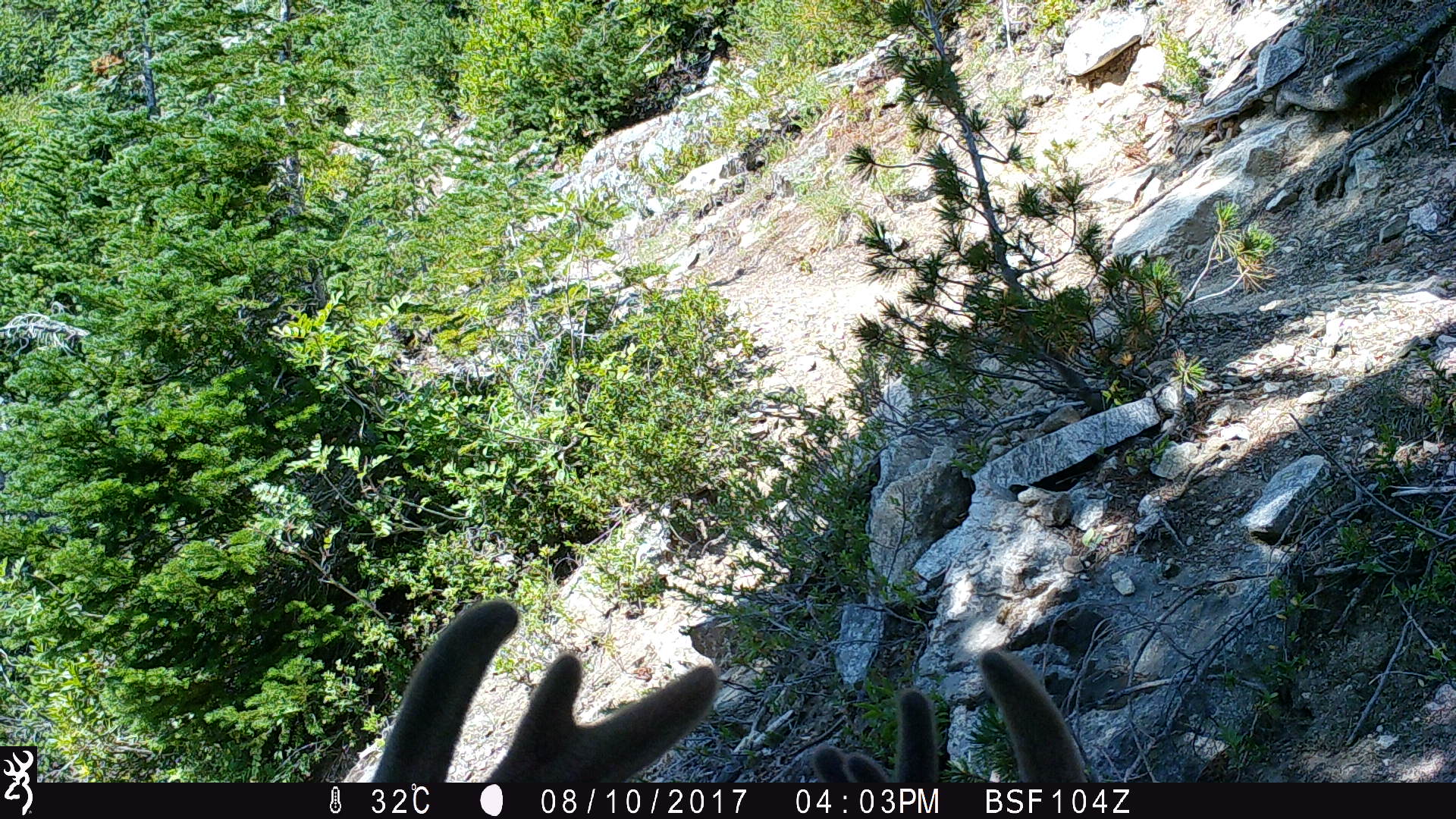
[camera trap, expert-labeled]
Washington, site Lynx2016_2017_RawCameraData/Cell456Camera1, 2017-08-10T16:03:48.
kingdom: Animalia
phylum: Chordata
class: Mammalia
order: Artiodactyla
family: Cervidae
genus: Odocoileus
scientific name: Odocoileus hemionus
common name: mule deer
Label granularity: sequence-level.